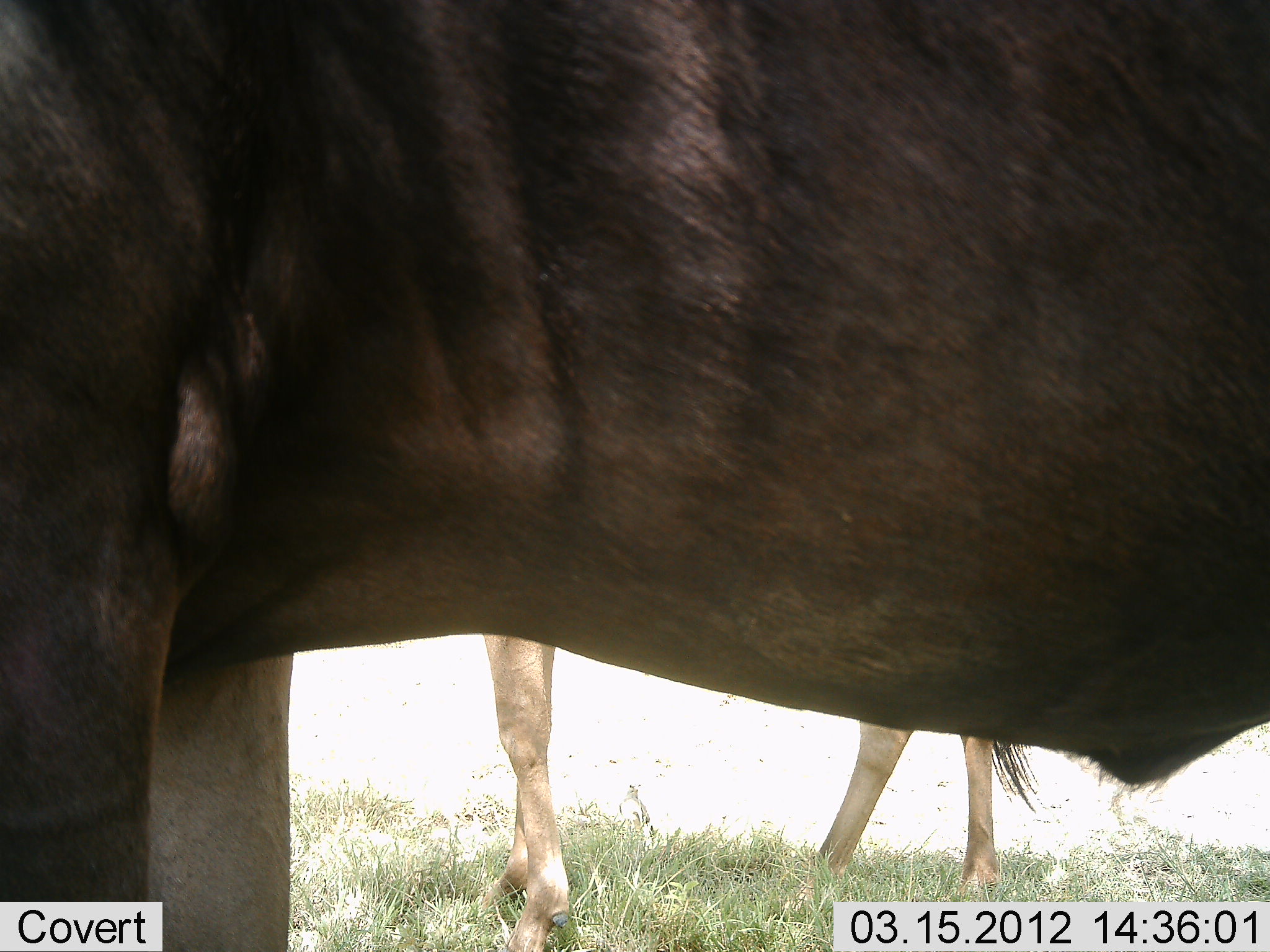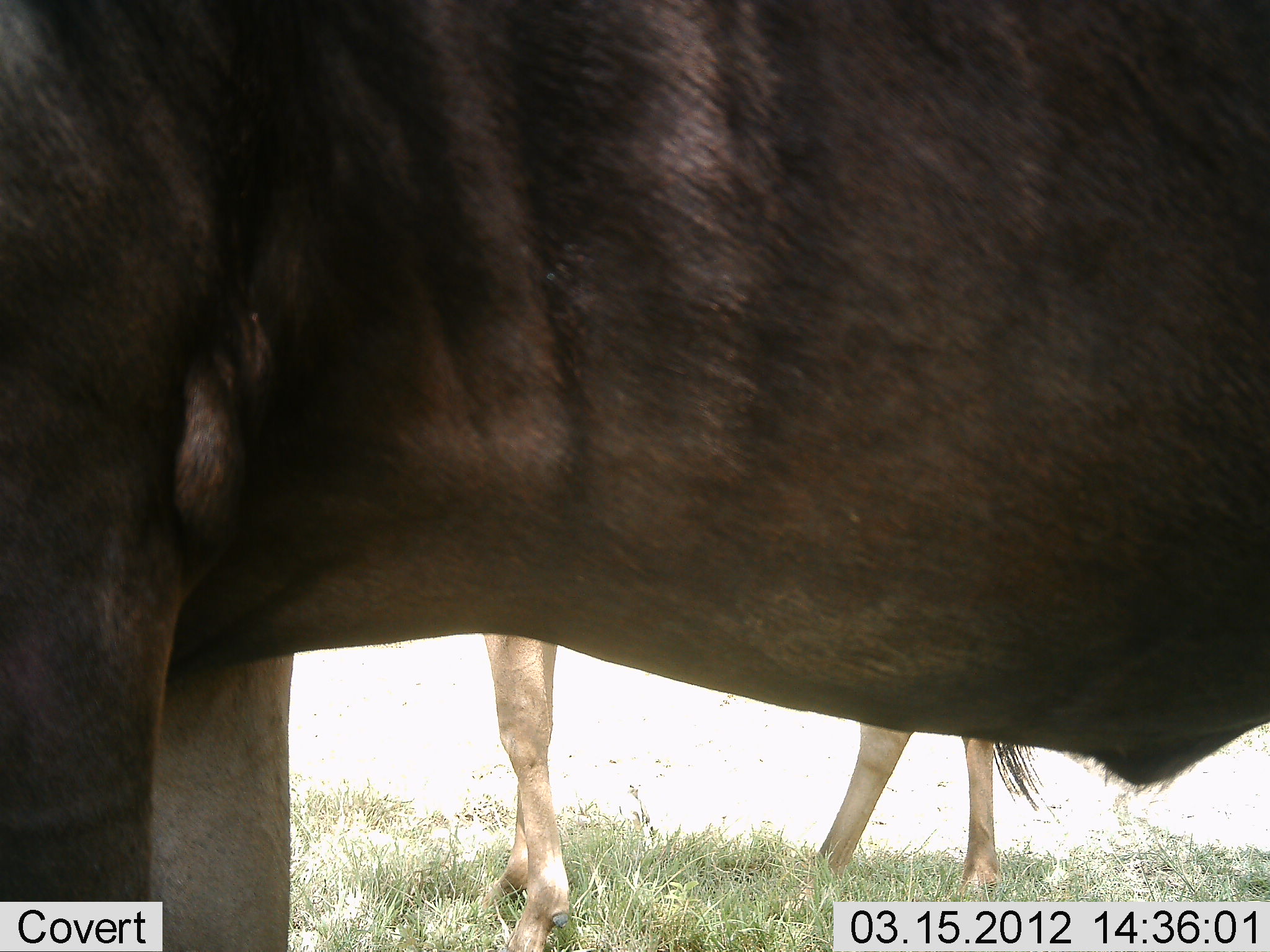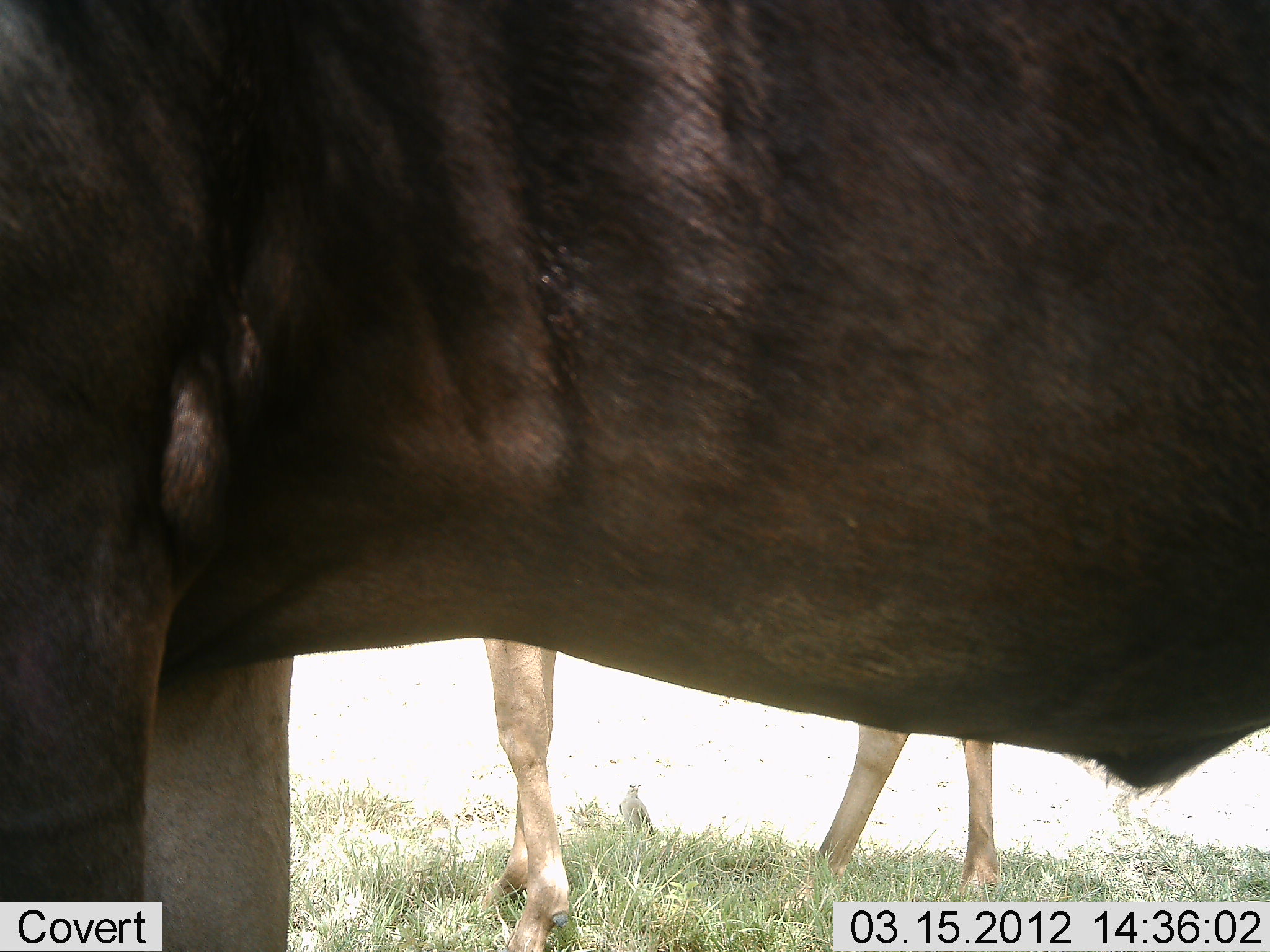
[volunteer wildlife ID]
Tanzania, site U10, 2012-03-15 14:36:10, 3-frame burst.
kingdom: Animalia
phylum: Chordata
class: Mammalia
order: Artiodactyla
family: Bovidae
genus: Connochaetes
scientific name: Connochaetes taurinus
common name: blue wildebeest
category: wildebeest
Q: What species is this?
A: Wildebeest (blue wildebeest) (Connochaetes taurinus).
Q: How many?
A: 2.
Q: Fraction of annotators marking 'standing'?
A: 100%.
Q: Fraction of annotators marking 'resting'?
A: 0%.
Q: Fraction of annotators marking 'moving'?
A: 0%.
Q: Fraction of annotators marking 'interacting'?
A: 0%.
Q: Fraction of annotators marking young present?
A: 9%.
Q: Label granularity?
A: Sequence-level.